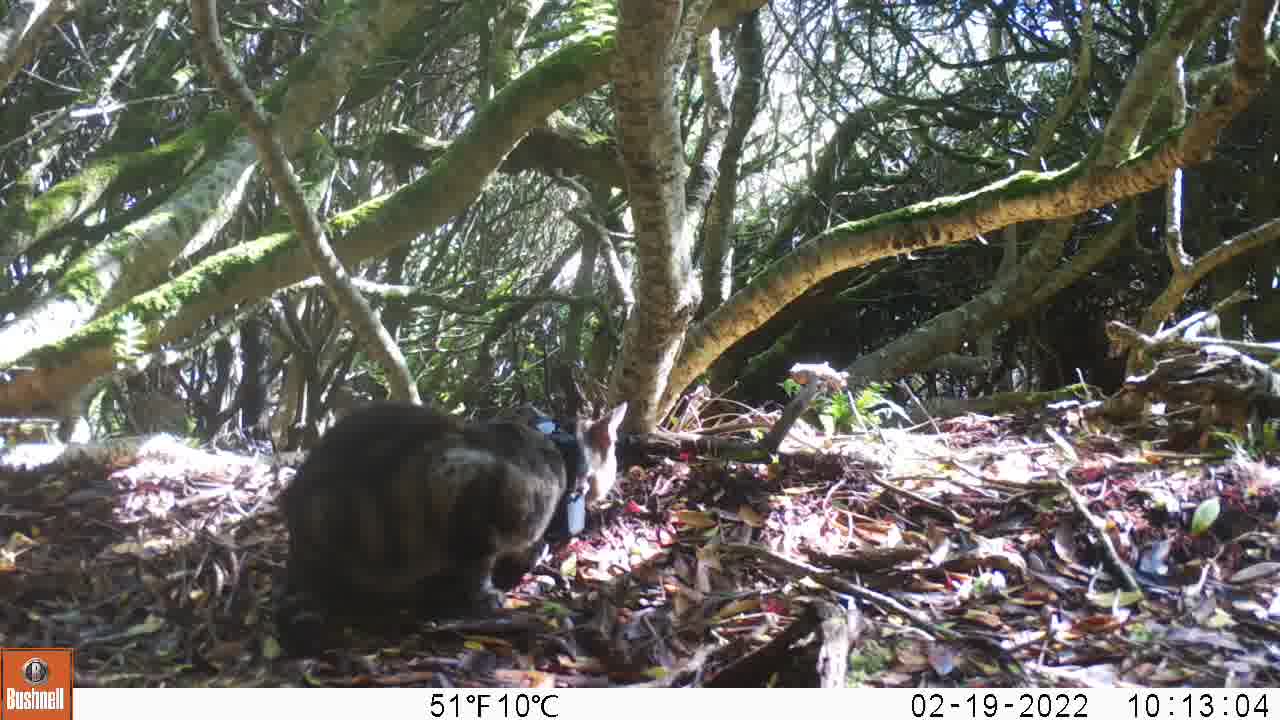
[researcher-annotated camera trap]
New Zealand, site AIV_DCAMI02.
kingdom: Animalia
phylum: Chordata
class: Mammalia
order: Carnivora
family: Felidae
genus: Felis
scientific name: Felis catus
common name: domestic cat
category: cat